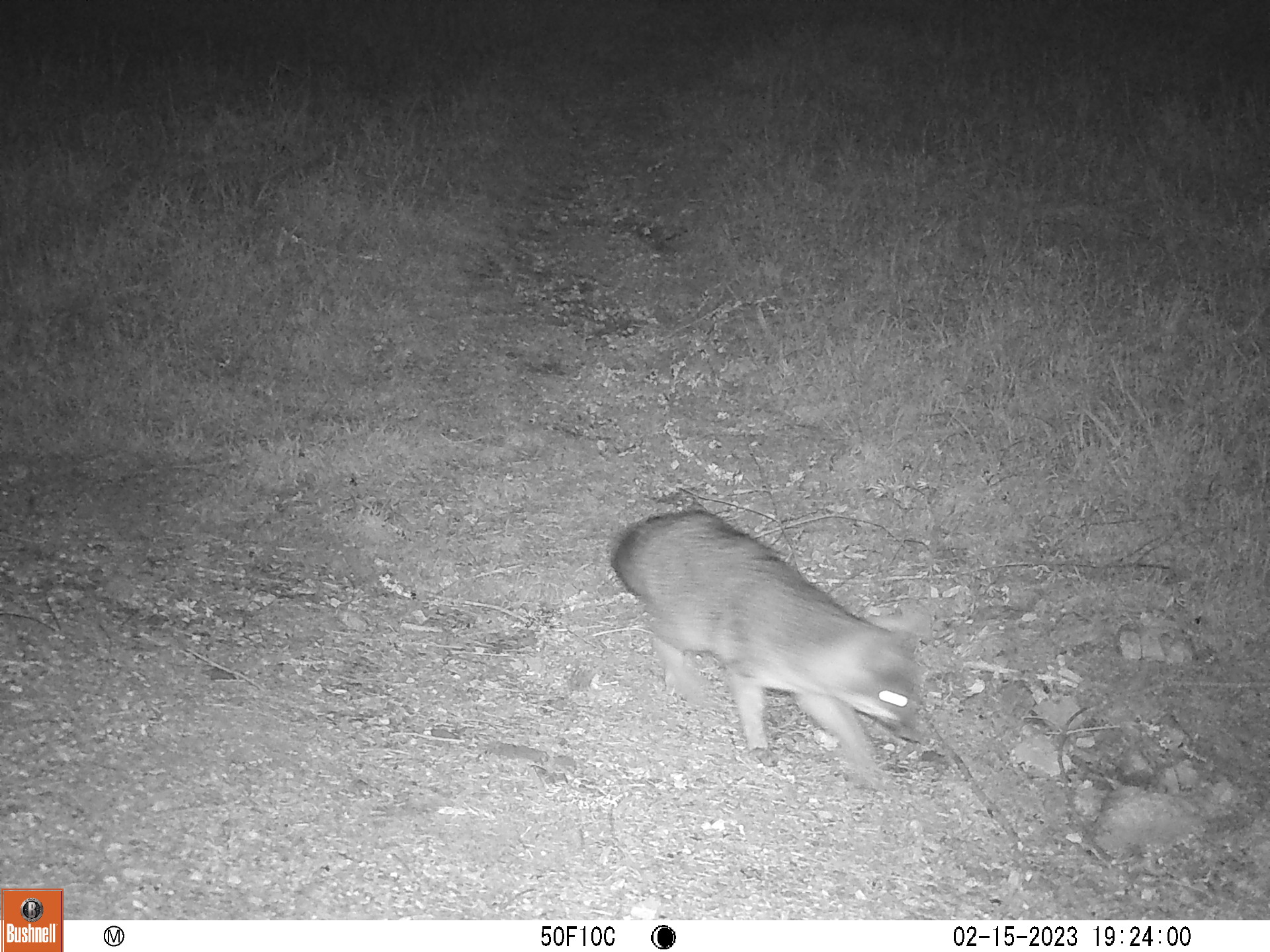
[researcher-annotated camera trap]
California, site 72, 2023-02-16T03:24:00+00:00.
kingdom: Animalia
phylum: Chordata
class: Mammalia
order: Carnivora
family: Canidae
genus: Urocyon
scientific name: Urocyon cinereoargenteus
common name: gray fox